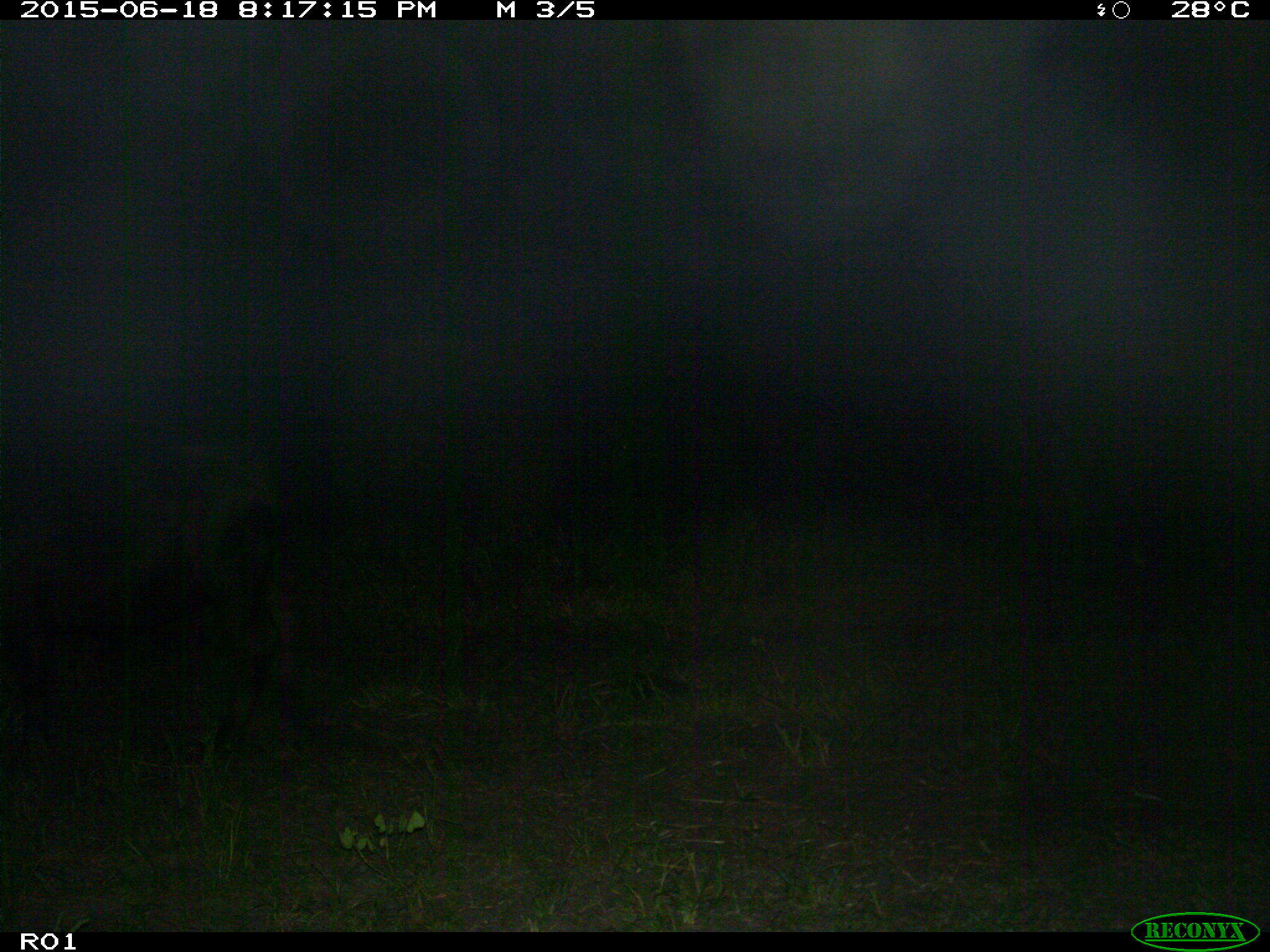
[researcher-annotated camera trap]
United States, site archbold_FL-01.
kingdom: Animalia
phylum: Chordata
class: Mammalia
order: Artiodactyla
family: Bovidae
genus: Bos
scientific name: Bos taurus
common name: domestic cow